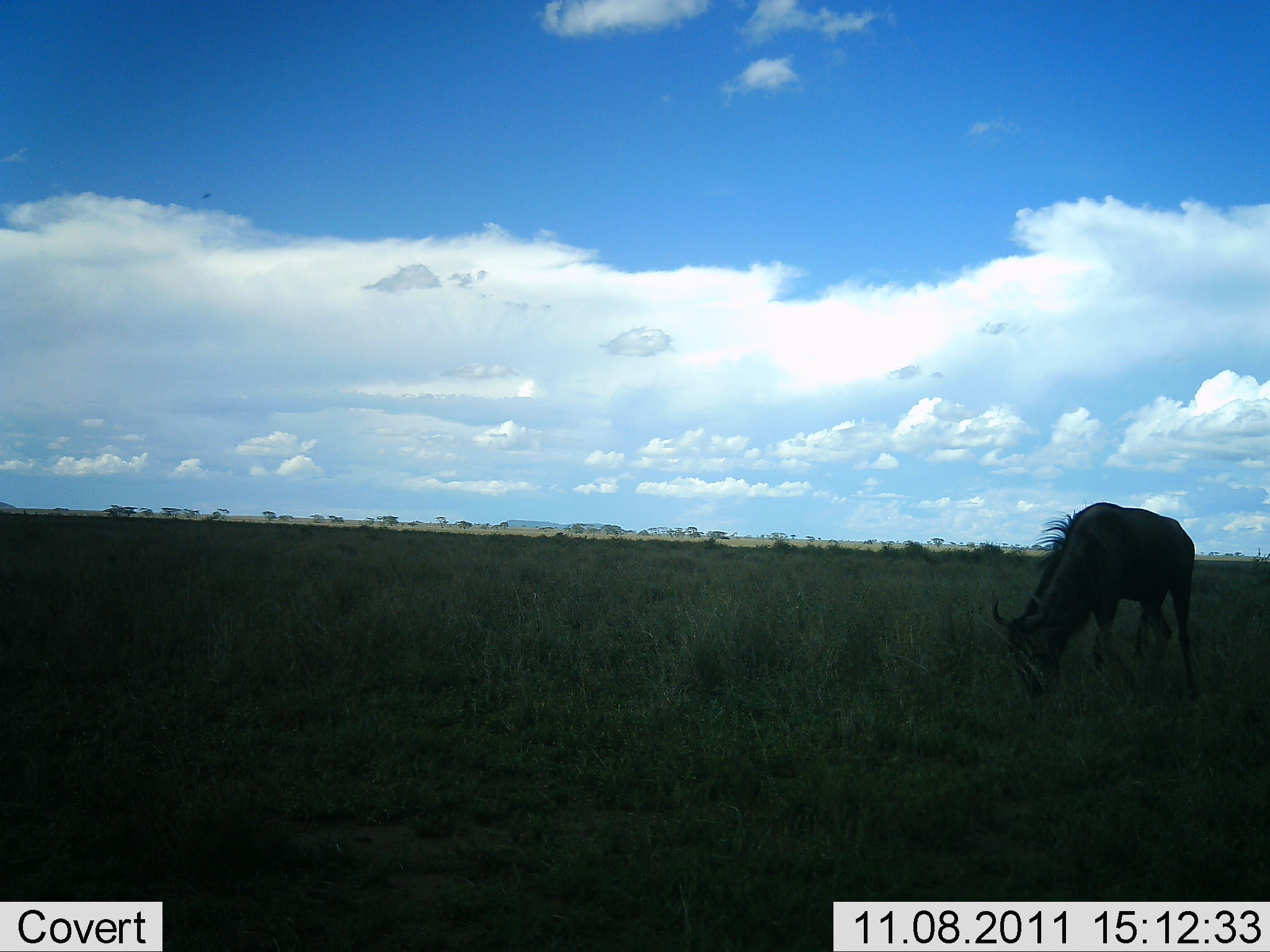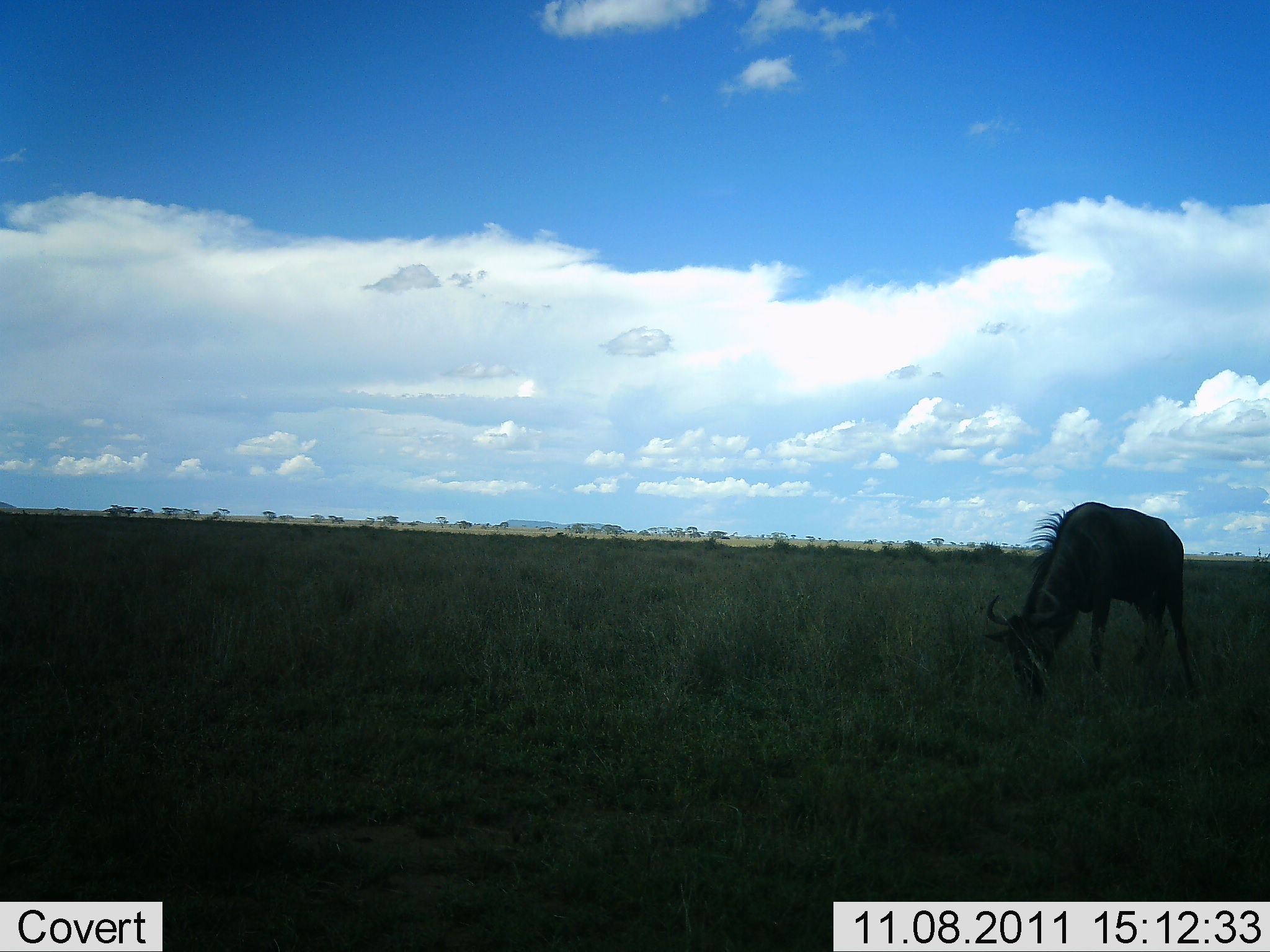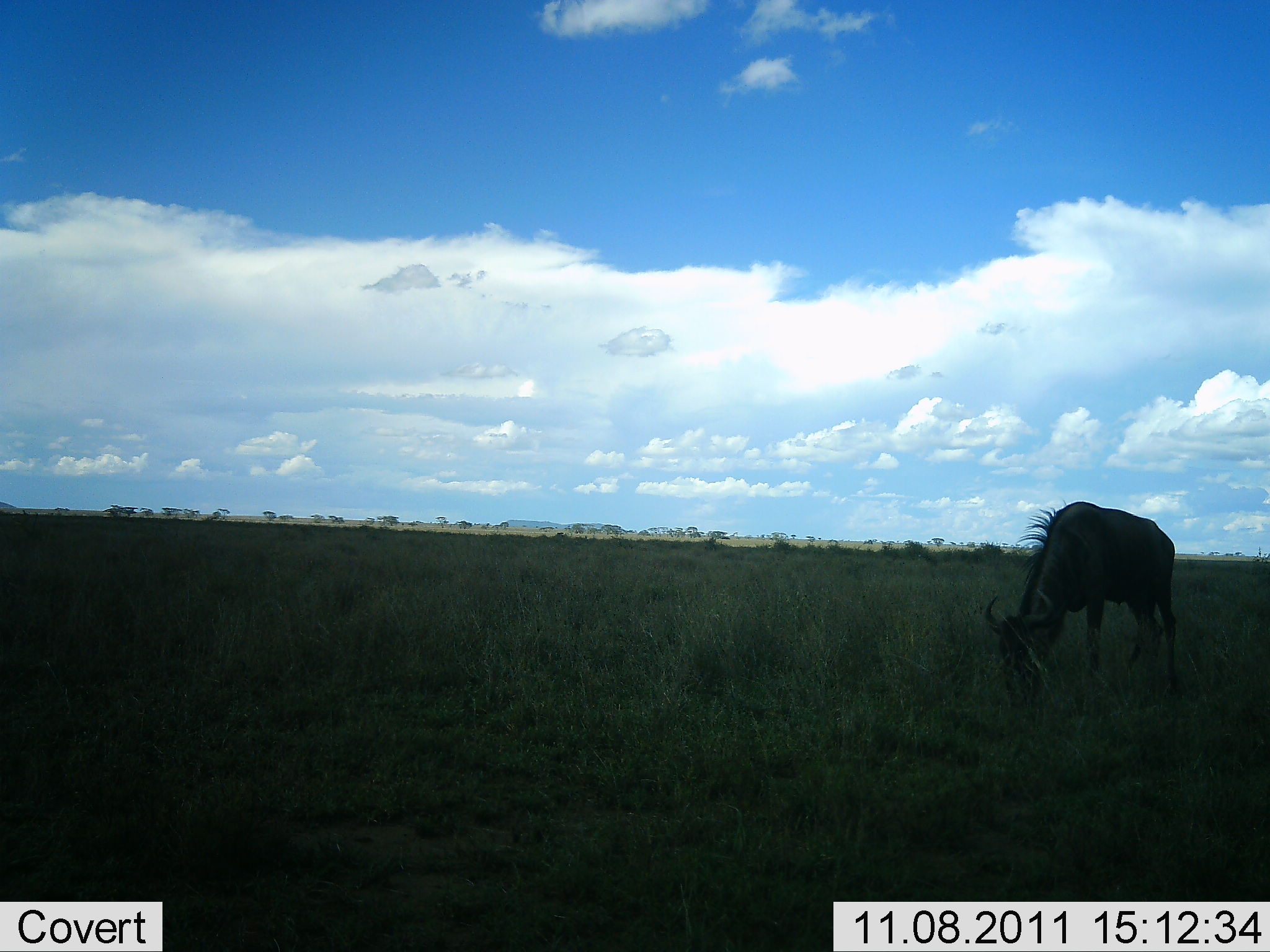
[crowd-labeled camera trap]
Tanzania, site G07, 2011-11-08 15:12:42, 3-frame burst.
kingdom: Animalia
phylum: Chordata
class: Mammalia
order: Artiodactyla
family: Bovidae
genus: Connochaetes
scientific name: Connochaetes taurinus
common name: blue wildebeest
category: wildebeest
Wildebeest (blue wildebeest) (Connochaetes taurinus), count 1. Behavior (volunteer vote fractions): standing 40%, resting 0%, moving 10%, interacting 0%. Young present (vote fraction): 0%. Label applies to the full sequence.